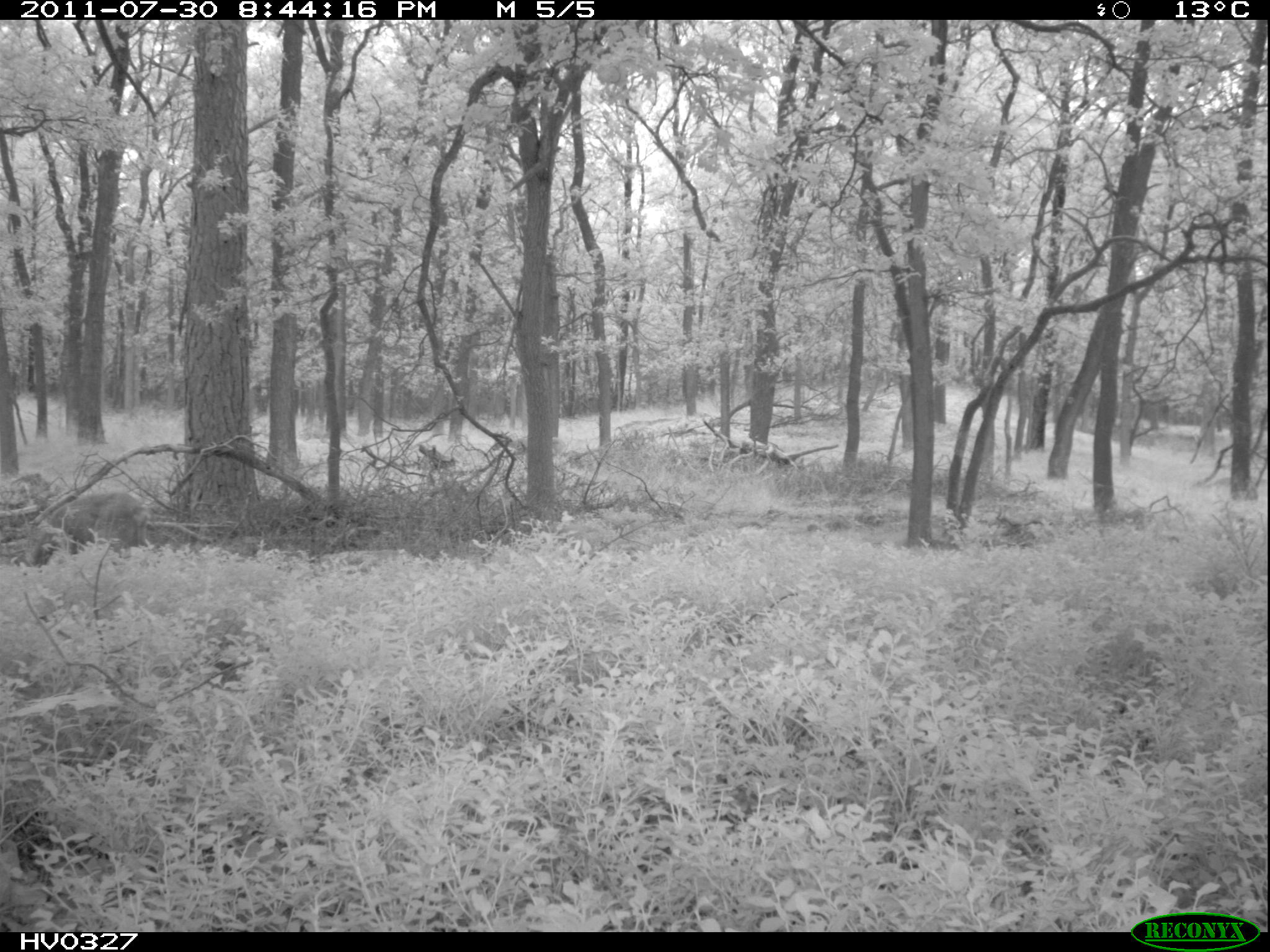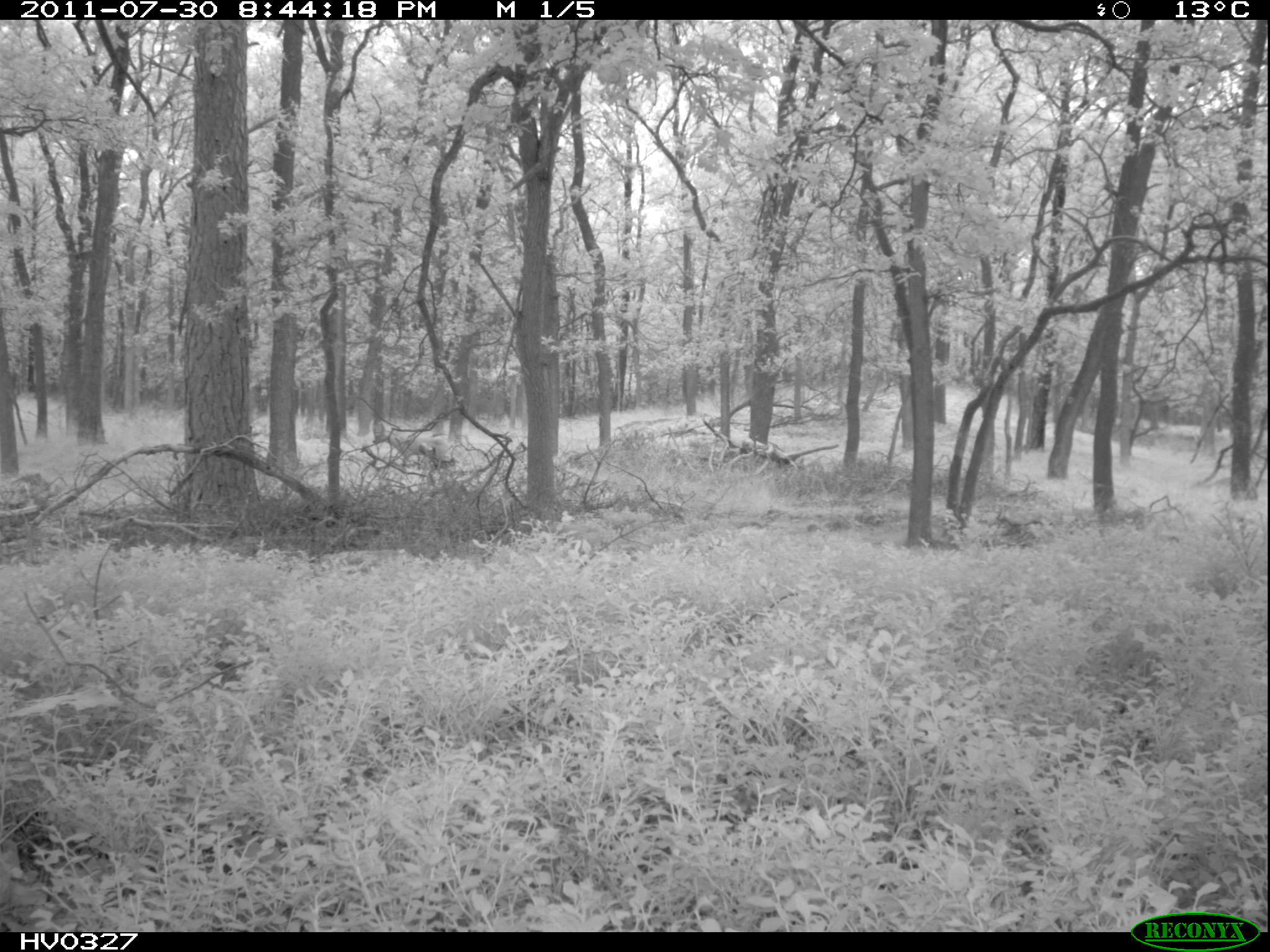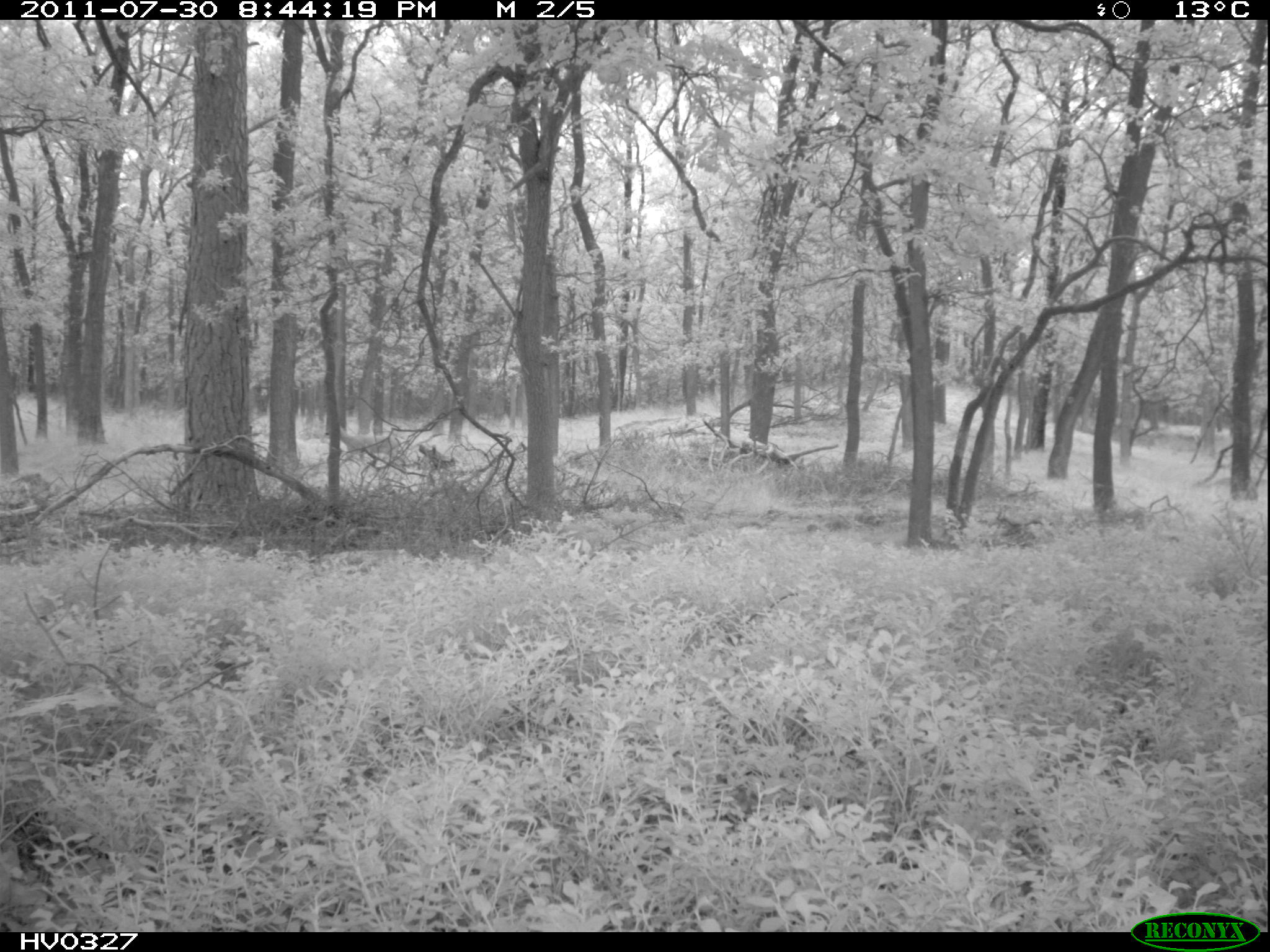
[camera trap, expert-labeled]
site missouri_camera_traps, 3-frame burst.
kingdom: Animalia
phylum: Chordata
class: Mammalia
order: Artiodactyla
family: Cervidae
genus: Capreolus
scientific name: Capreolus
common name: roe deer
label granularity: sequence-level